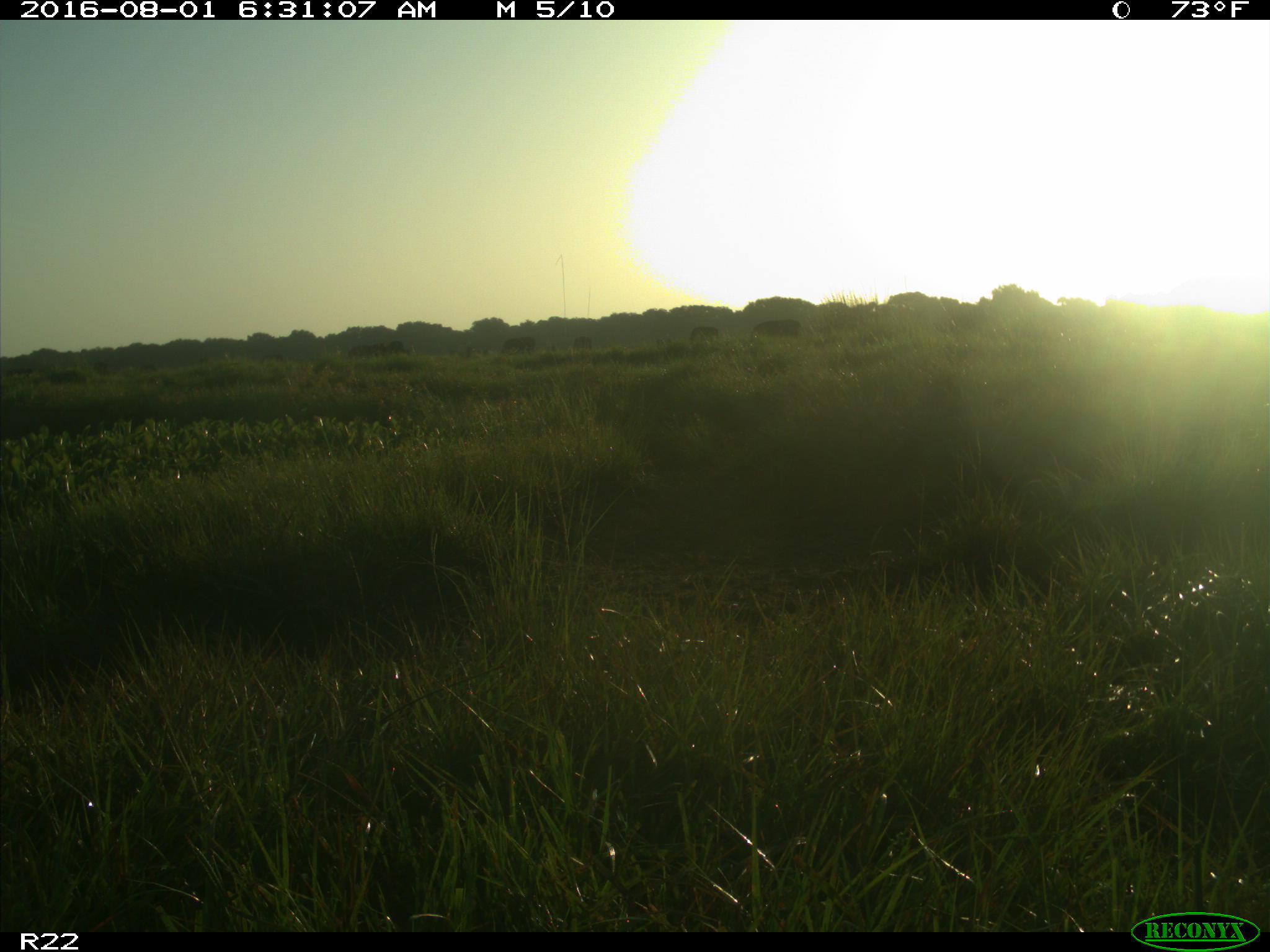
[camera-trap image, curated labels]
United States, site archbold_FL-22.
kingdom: Animalia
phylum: Chordata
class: Mammalia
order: Artiodactyla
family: Bovidae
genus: Bos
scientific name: Bos taurus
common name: domestic cow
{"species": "Bos taurus (domestic cow)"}